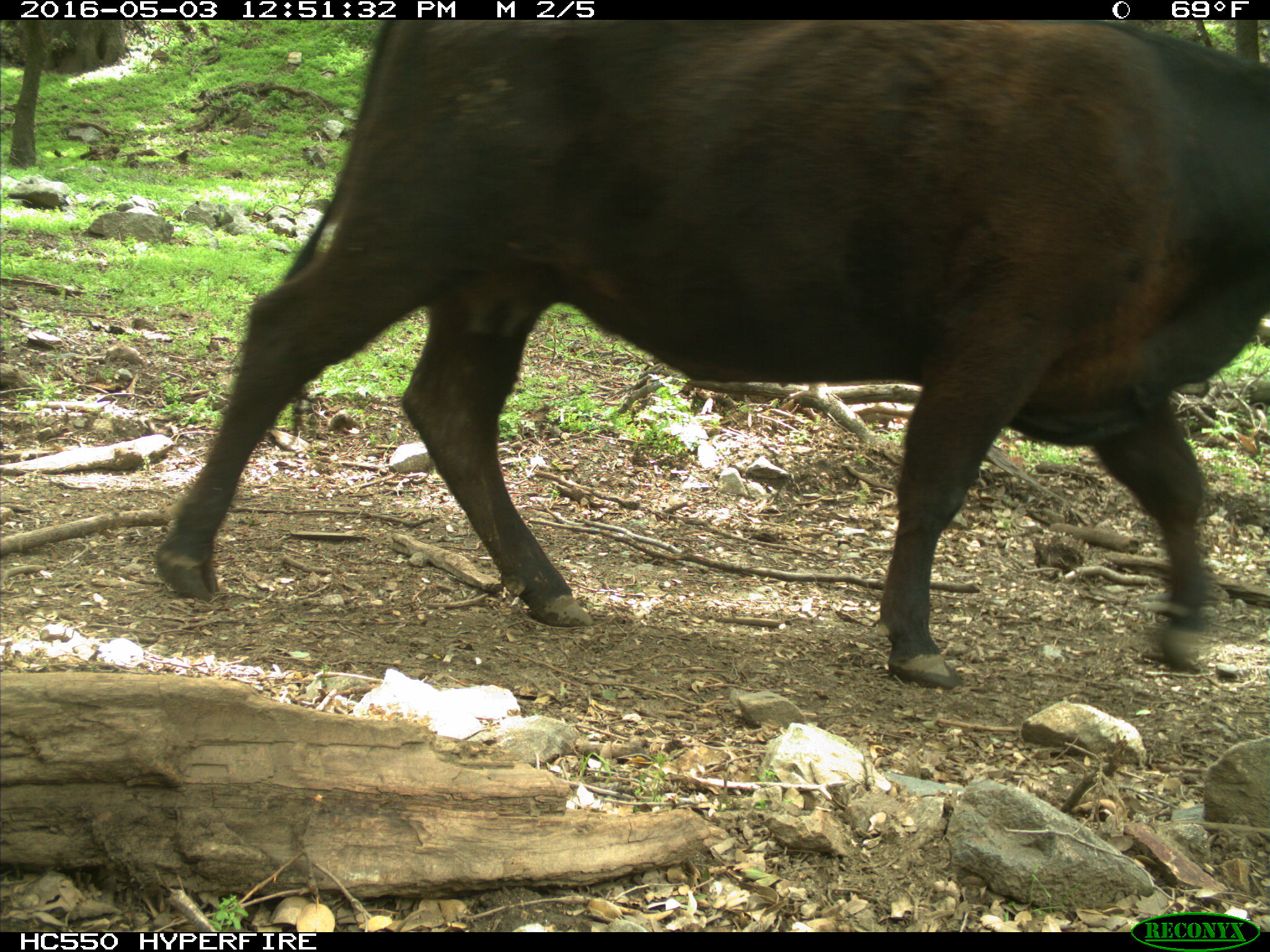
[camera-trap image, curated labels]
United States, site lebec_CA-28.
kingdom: Animalia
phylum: Chordata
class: Mammalia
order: Artiodactyla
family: Bovidae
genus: Bos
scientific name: Bos taurus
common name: domestic cow